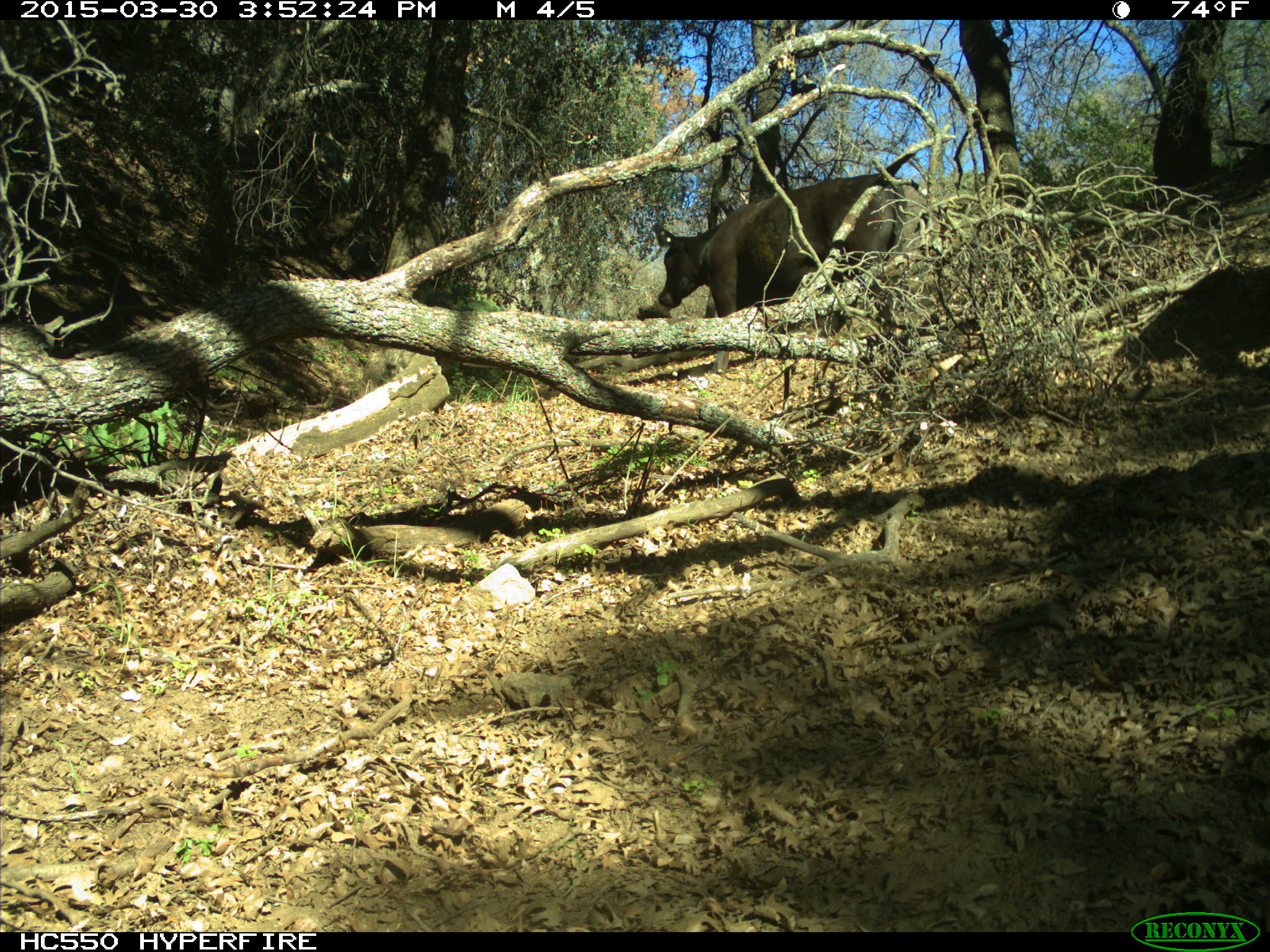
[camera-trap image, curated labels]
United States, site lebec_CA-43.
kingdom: Animalia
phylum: Chordata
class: Mammalia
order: Artiodactyla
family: Bovidae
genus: Bos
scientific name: Bos taurus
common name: domestic cow